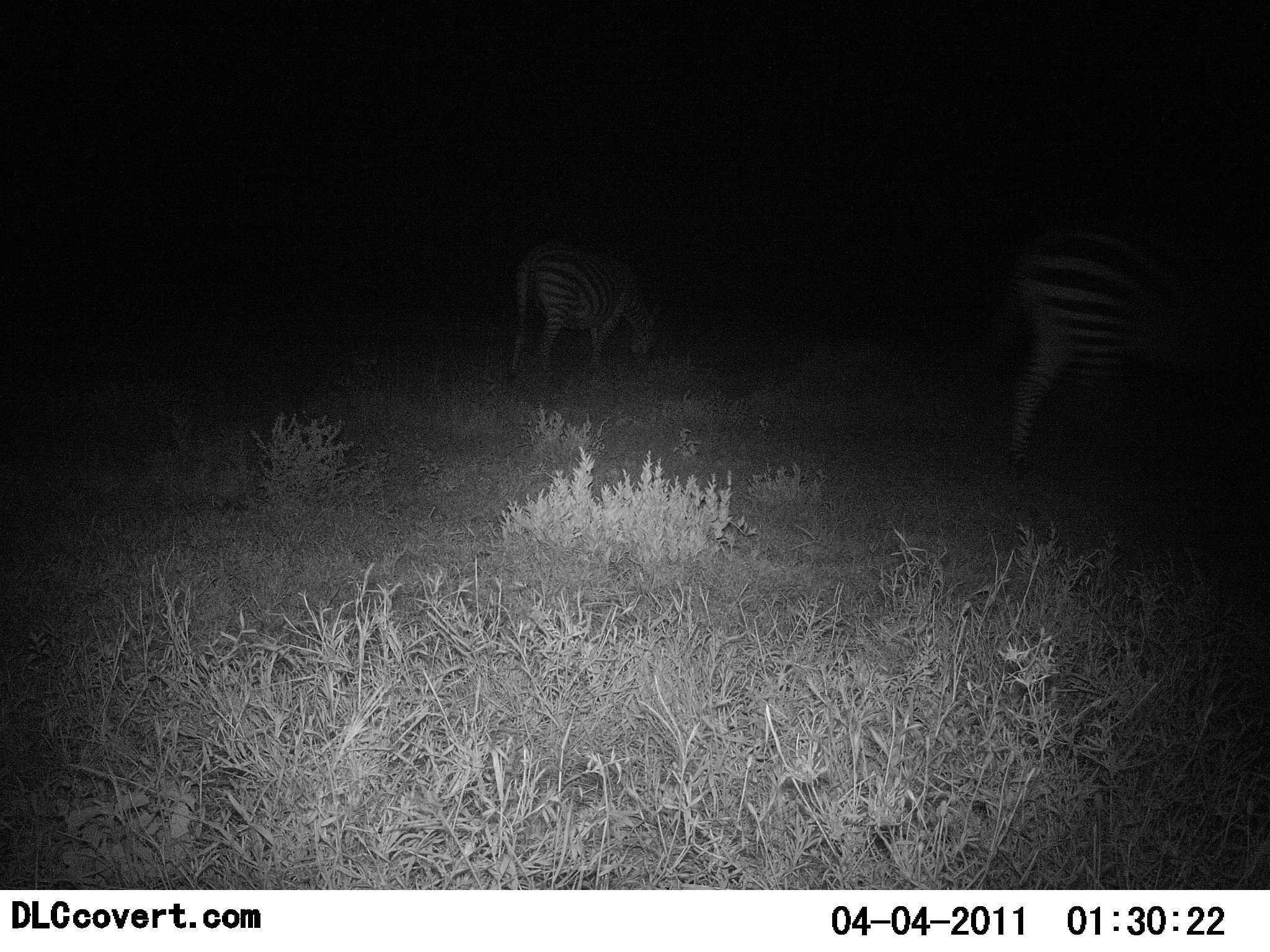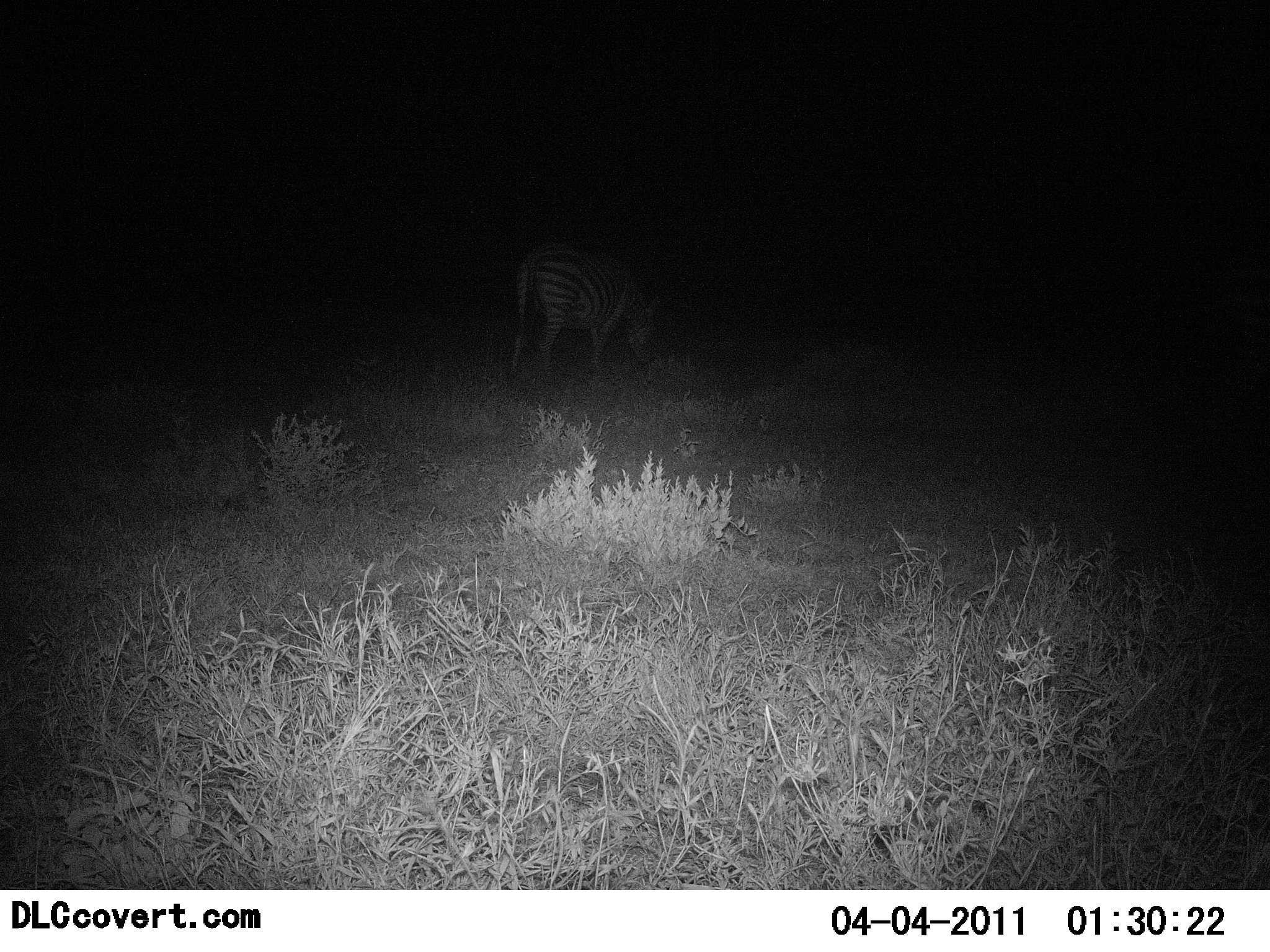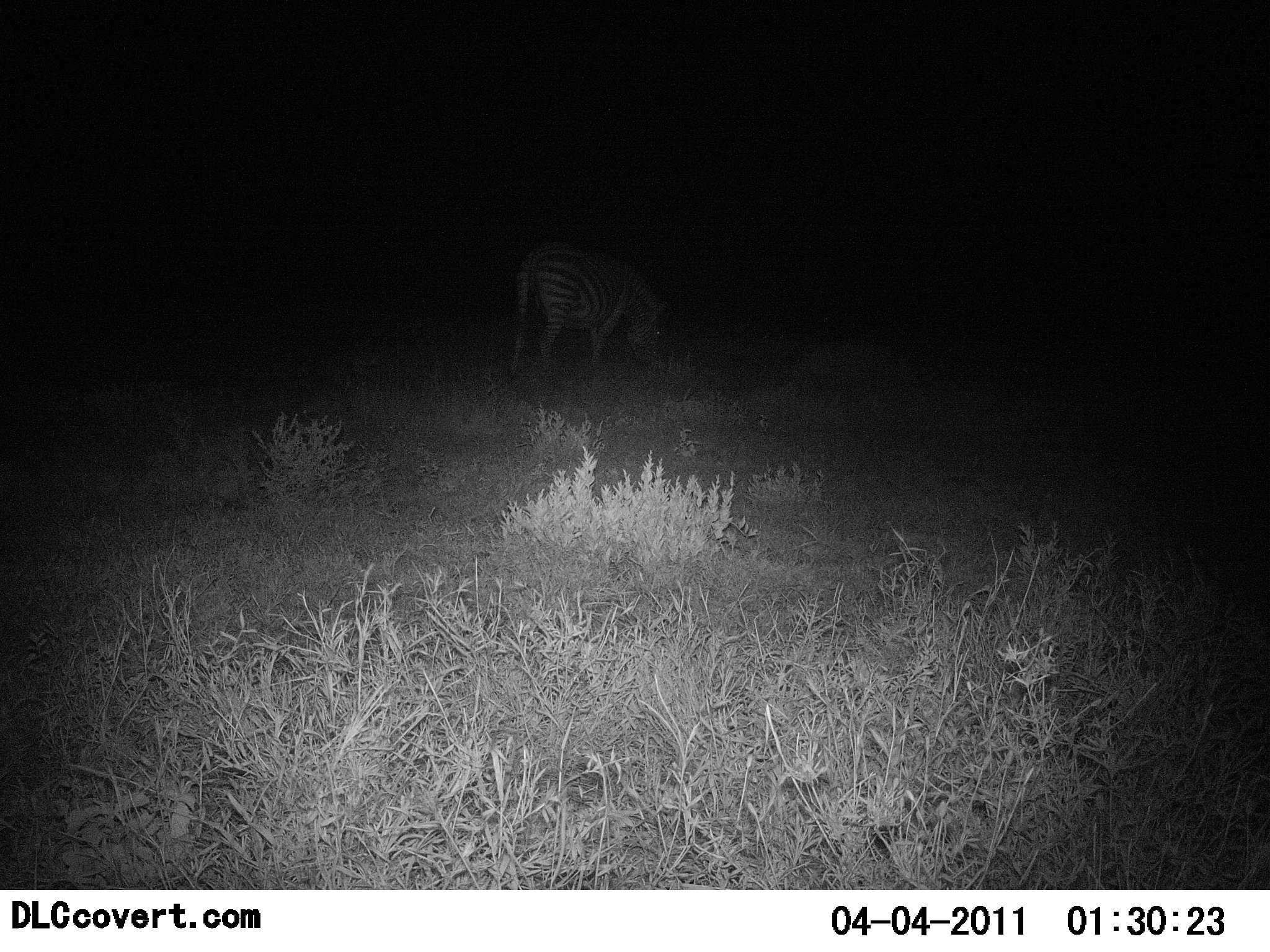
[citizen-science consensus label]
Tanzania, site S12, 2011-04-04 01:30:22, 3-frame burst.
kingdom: Animalia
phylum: Chordata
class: Mammalia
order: Perissodactyla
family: Equidae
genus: Equus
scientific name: Equus quagga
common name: plains zebra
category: zebra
Zebra (plains zebra) (Equus quagga), count 2. Behavior (volunteer vote fractions): standing 20%, resting 0%, moving 80%, interacting 0%. Young present (vote fraction): 0%. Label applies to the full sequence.